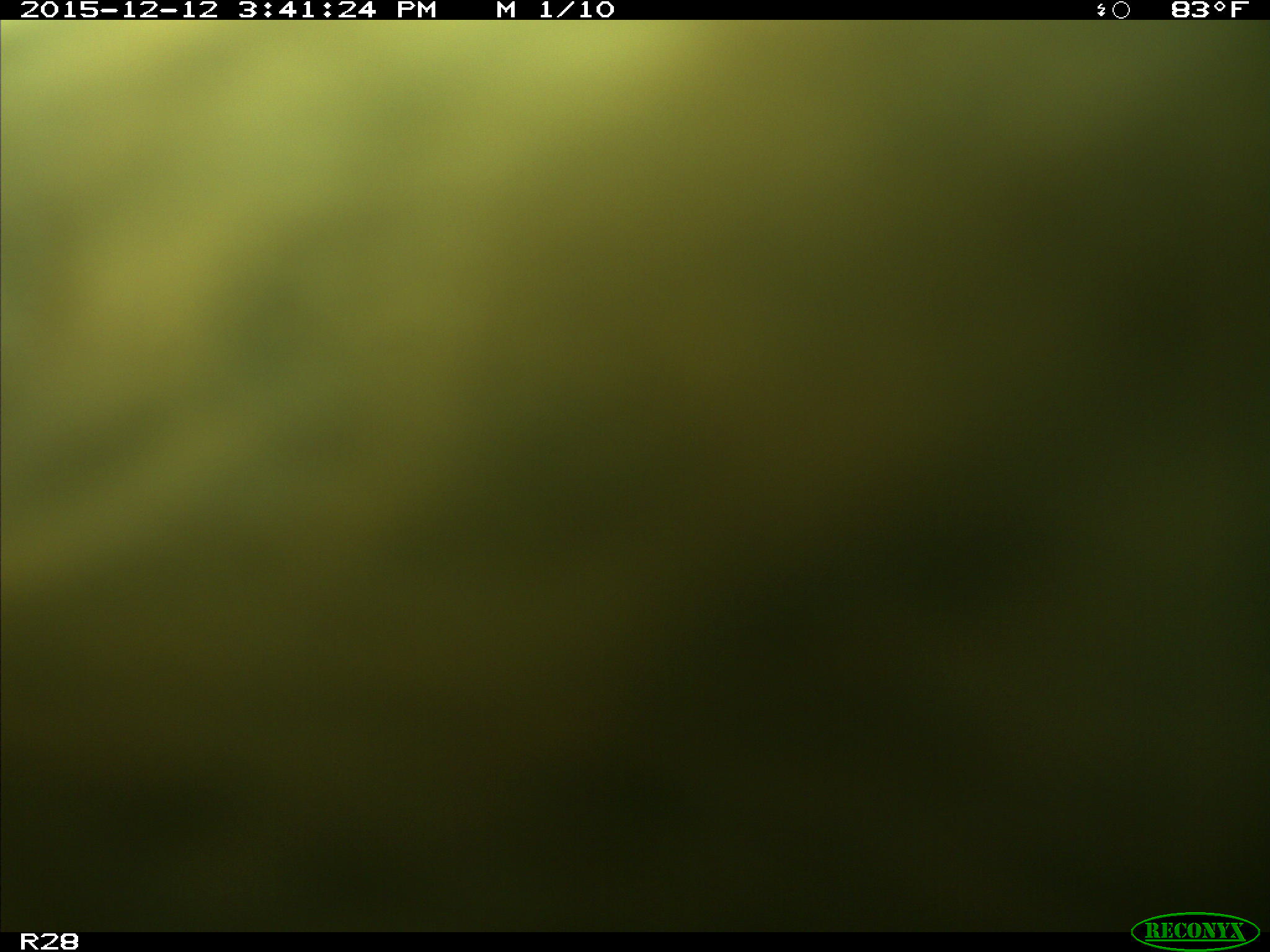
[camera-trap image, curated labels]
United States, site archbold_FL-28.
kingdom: Animalia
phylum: Chordata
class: Mammalia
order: Artiodactyla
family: Bovidae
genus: Bos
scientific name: Bos taurus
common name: domestic cow